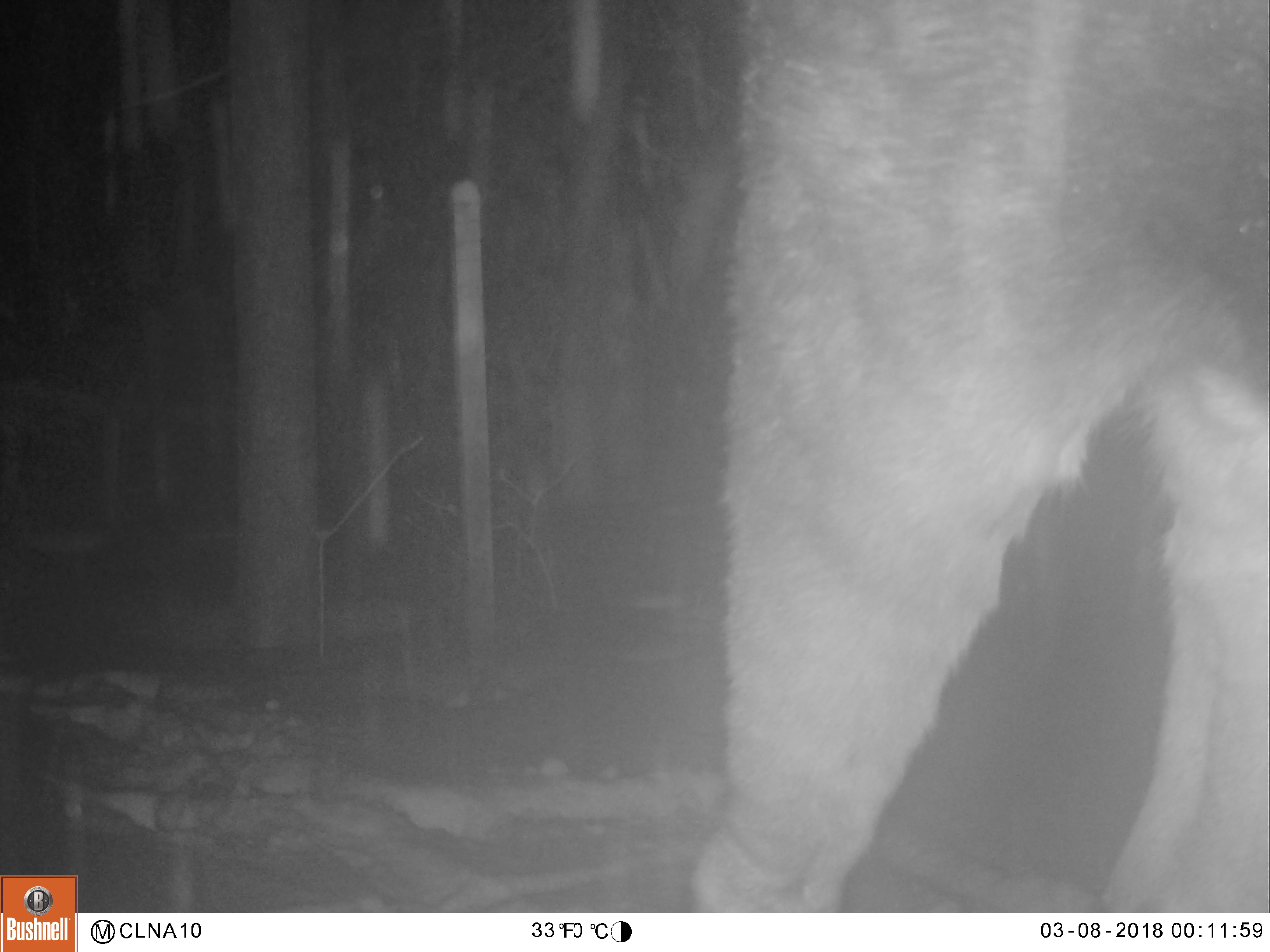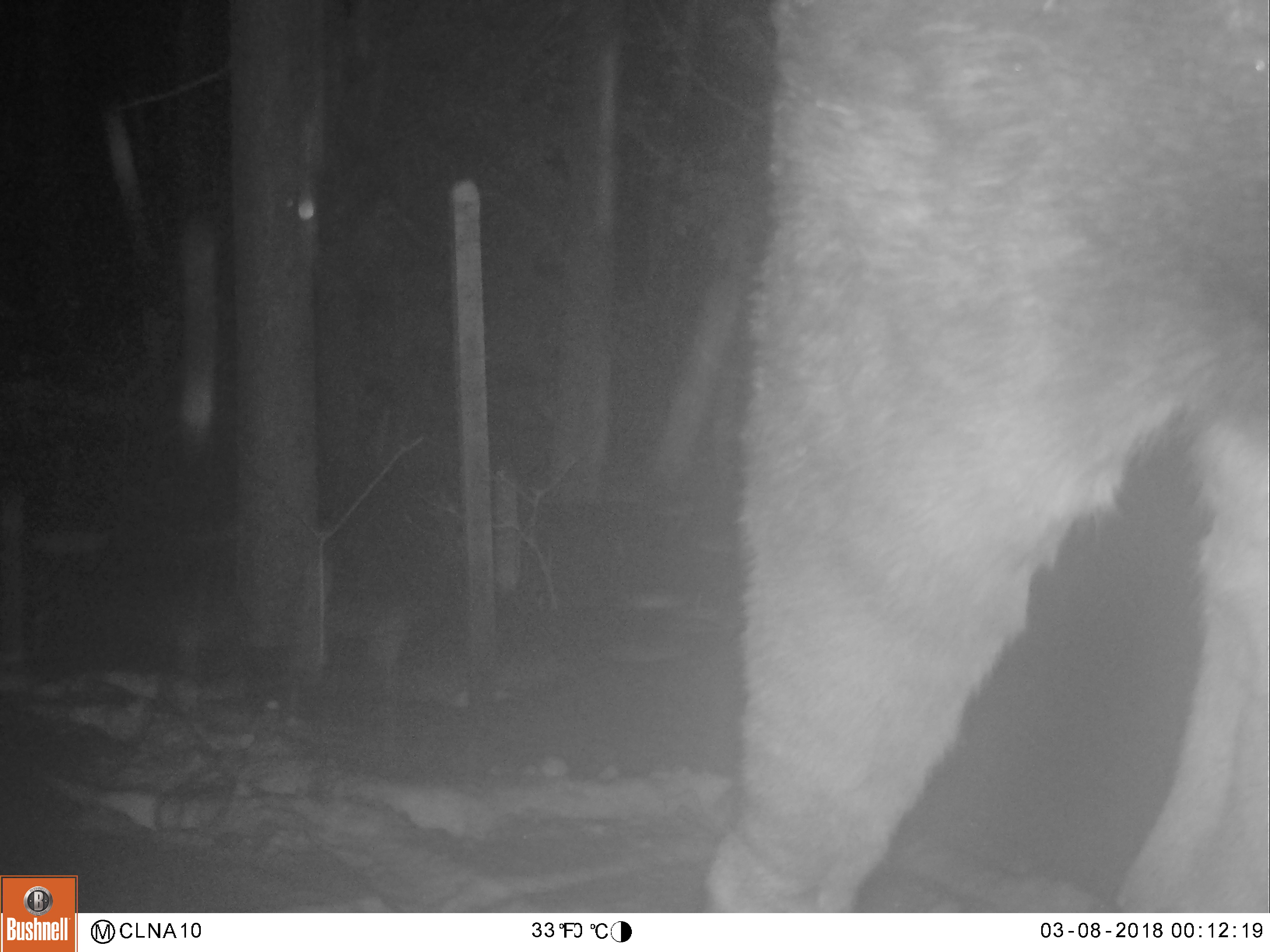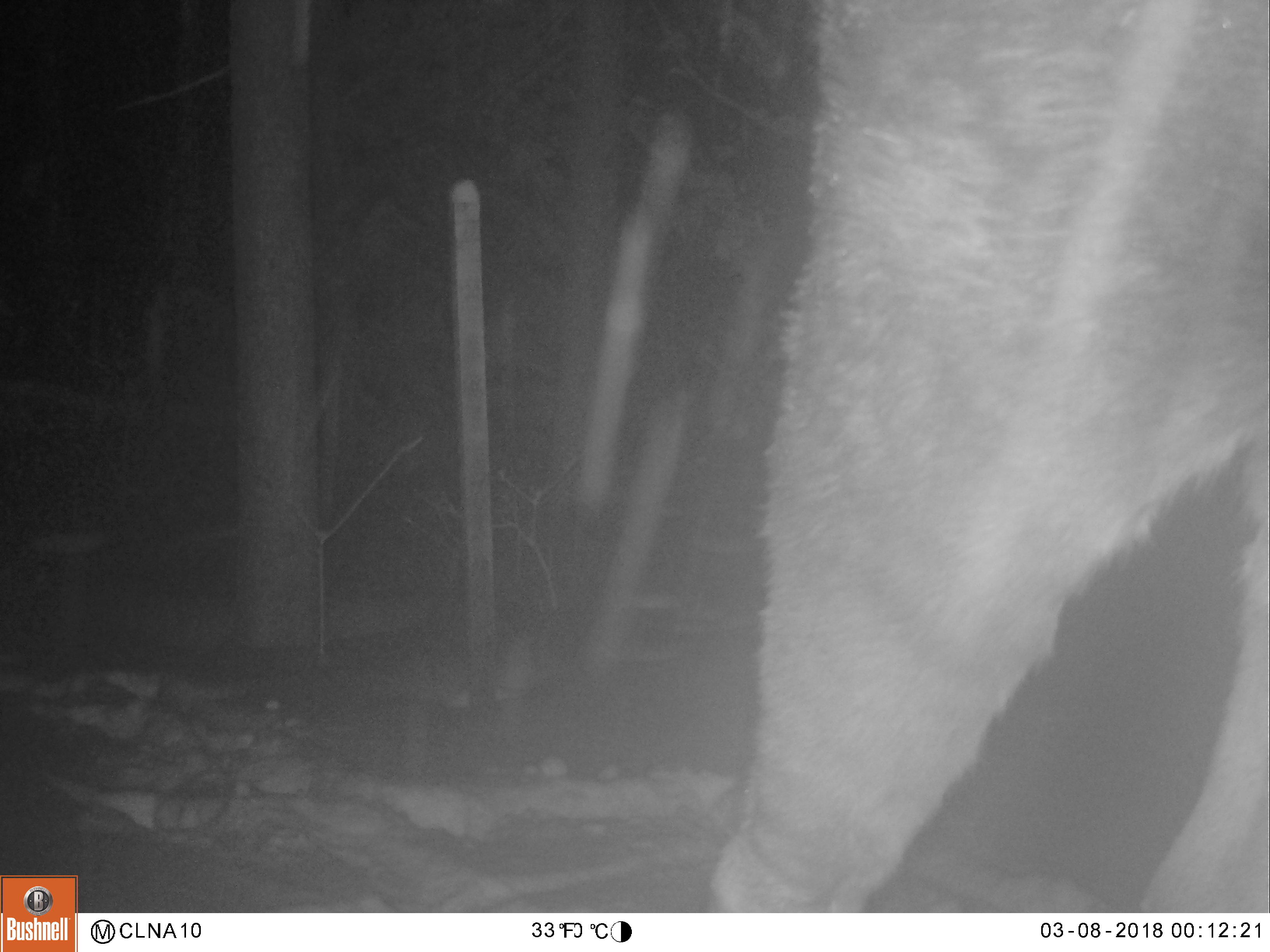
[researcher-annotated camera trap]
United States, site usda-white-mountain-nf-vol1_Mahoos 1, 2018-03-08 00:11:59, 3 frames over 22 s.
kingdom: Animalia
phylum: Chordata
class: Mammalia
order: Artiodactyla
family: Cervidae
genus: Alces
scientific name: Alces alces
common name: moose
Moose (Alces alces).